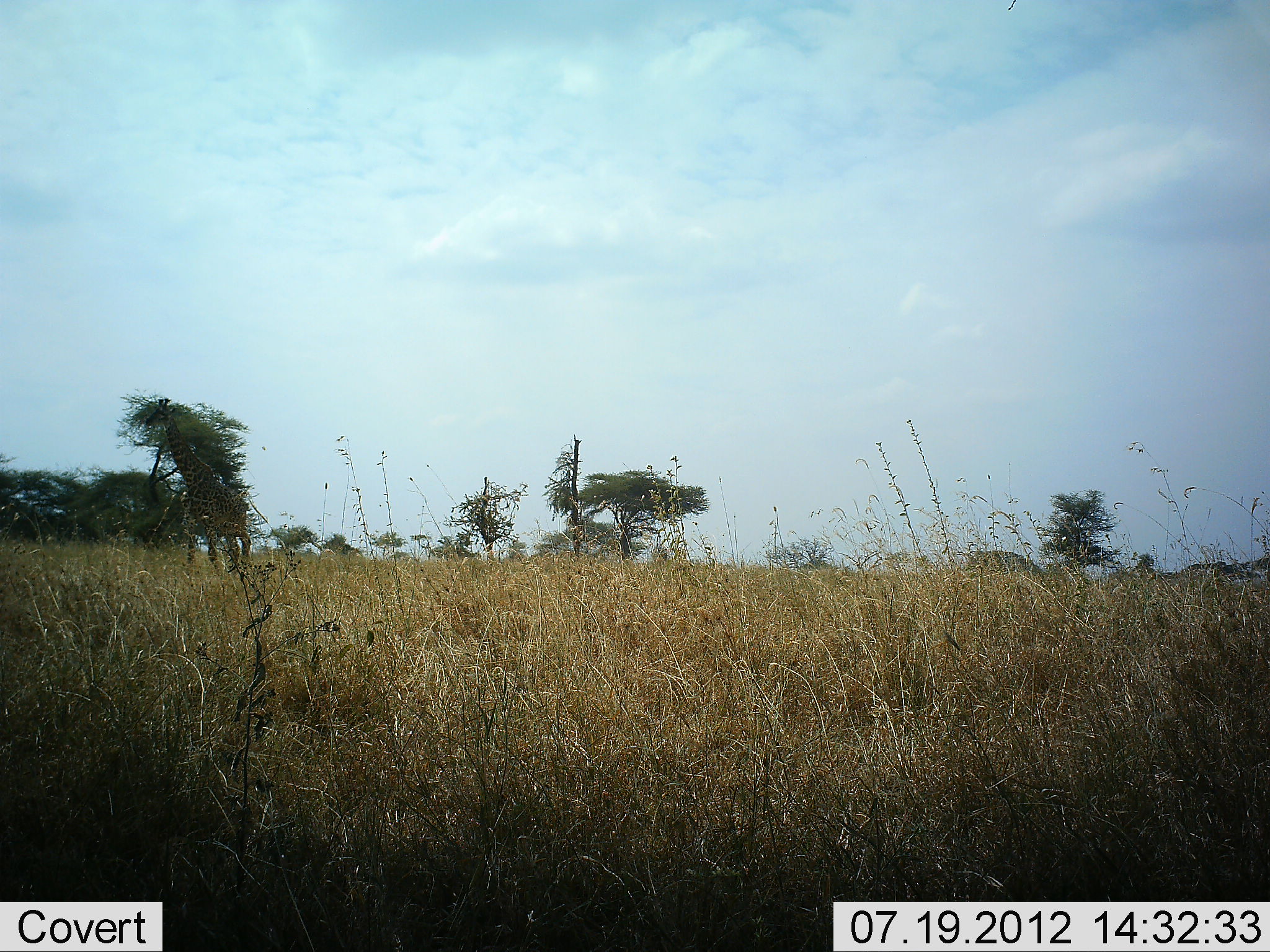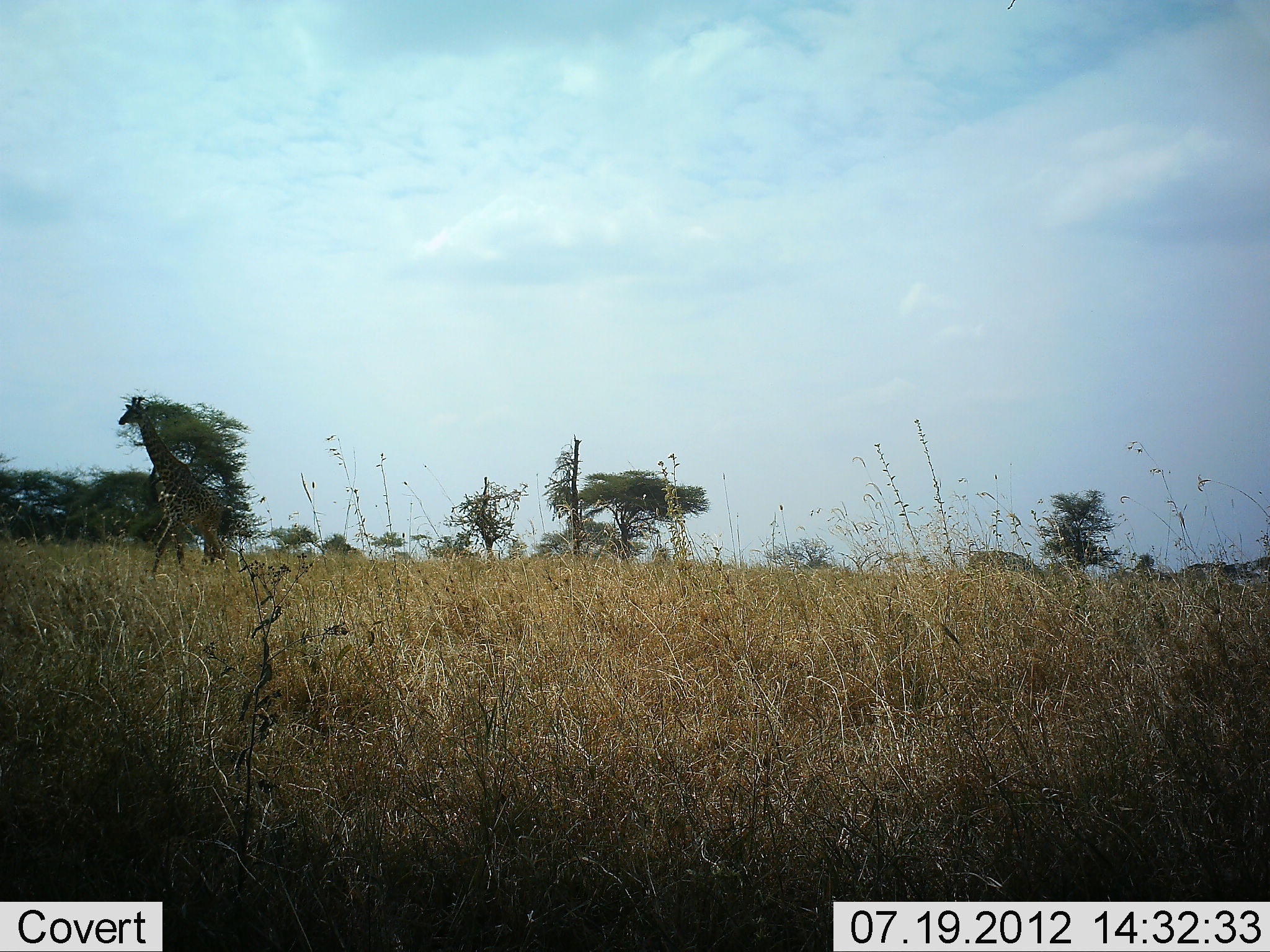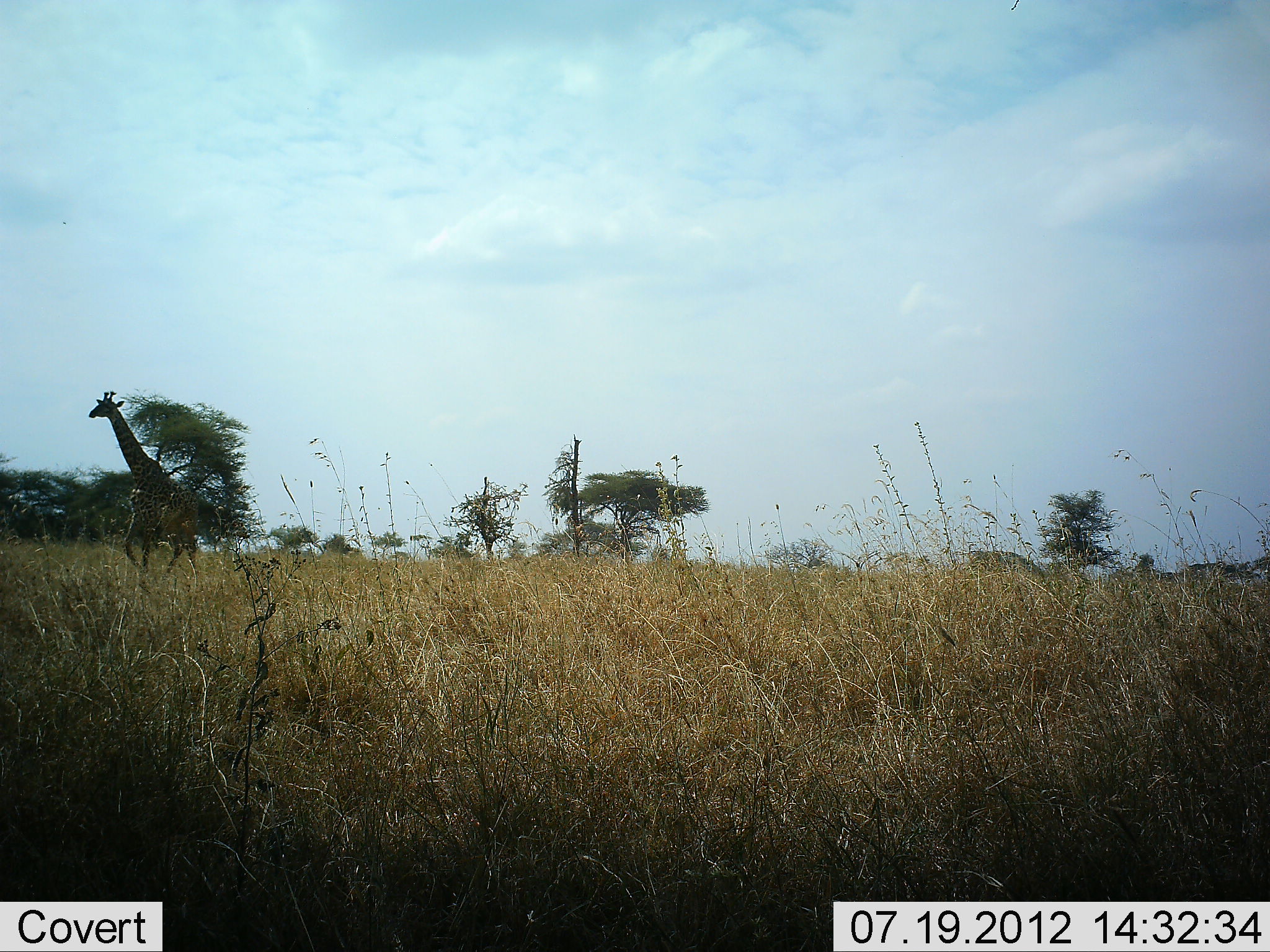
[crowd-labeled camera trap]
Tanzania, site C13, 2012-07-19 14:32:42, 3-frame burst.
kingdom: Animalia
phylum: Chordata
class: Mammalia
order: Artiodactyla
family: Giraffidae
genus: Giraffa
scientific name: Giraffa camelopardalis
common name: giraffe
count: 1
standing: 0%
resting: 0%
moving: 100%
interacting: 0%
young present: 0%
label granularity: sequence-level